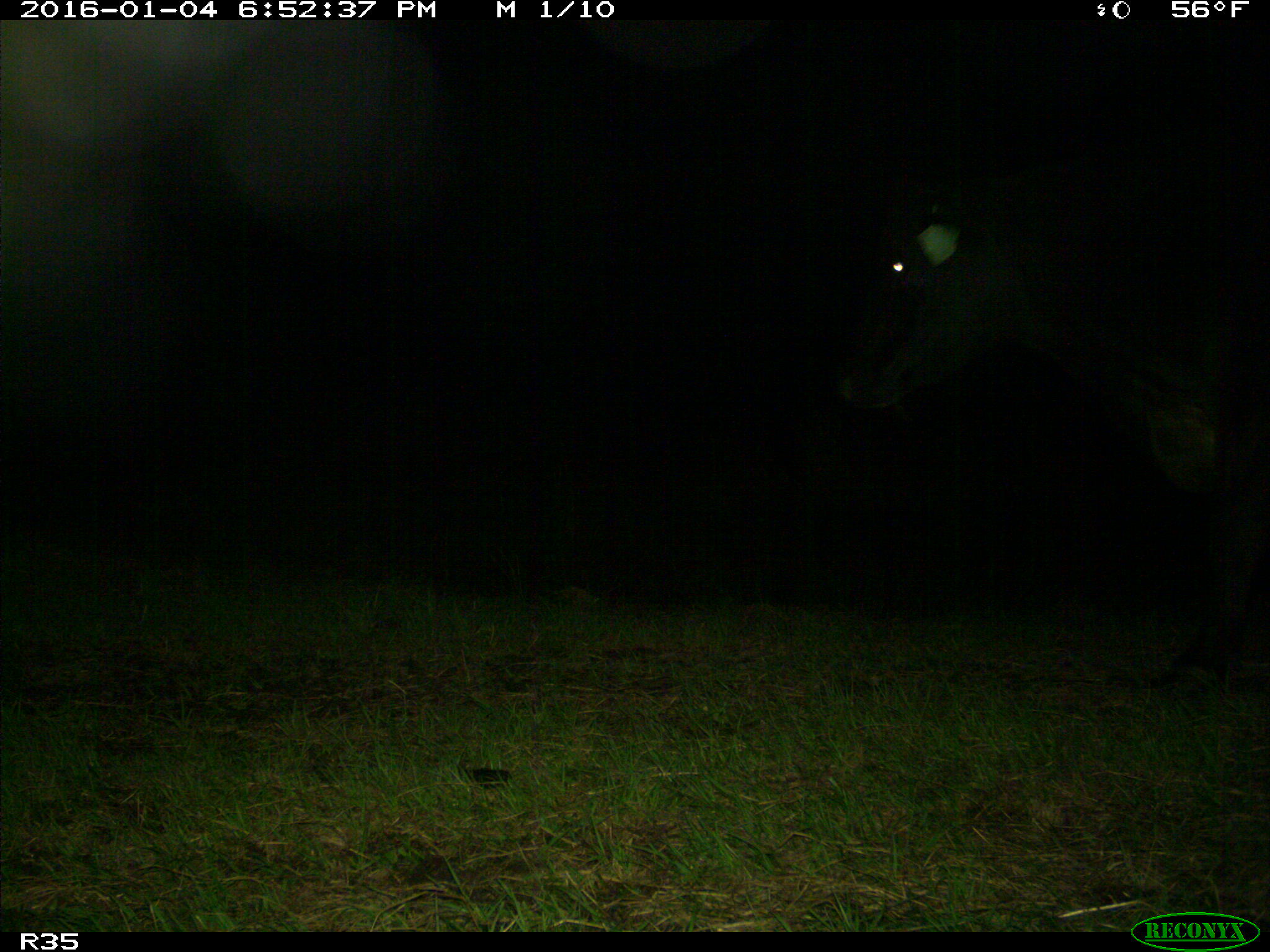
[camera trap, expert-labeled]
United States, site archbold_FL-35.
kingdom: Animalia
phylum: Chordata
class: Mammalia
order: Artiodactyla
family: Bovidae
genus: Bos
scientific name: Bos taurus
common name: domestic cow